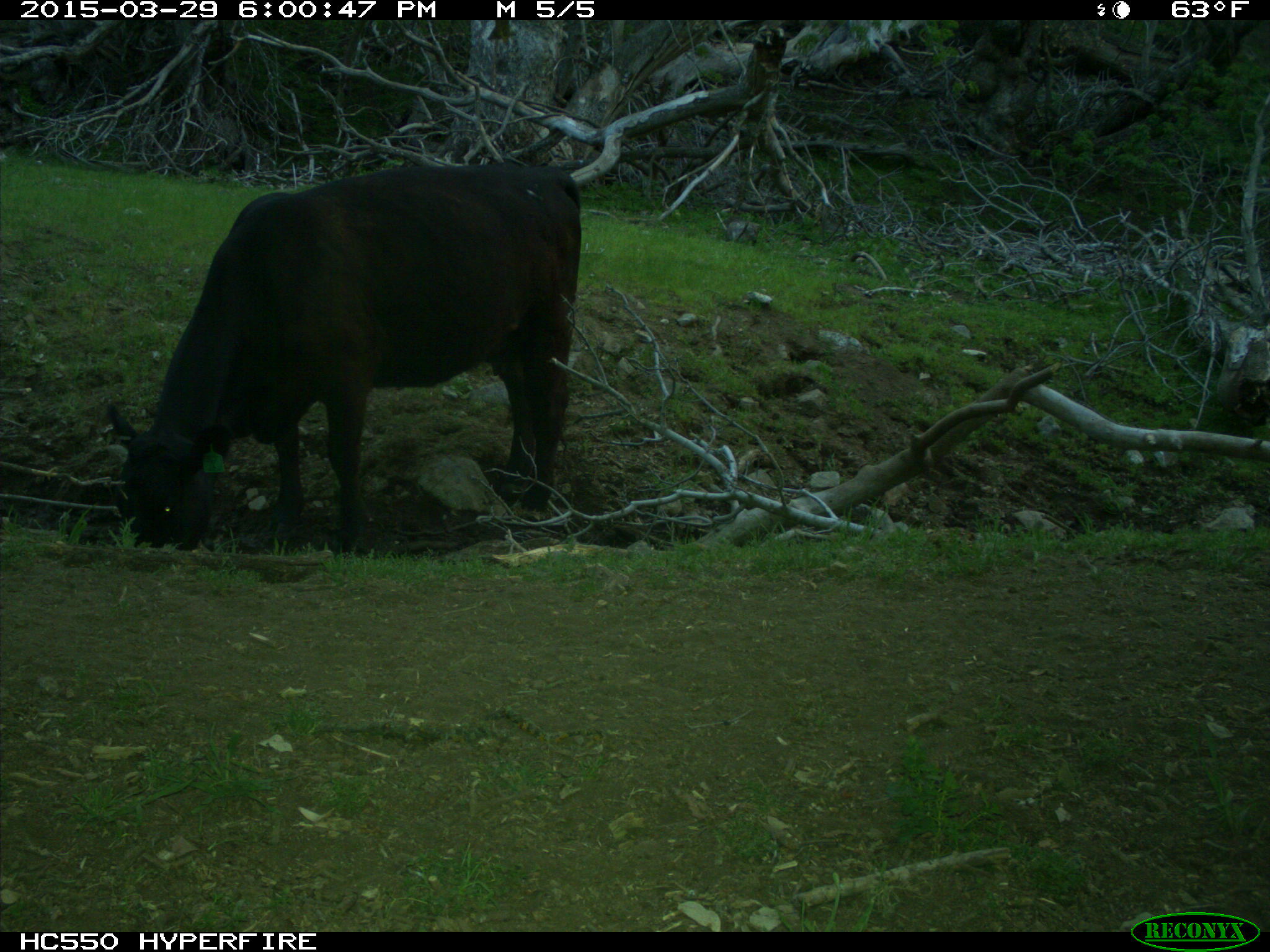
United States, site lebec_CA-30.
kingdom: Animalia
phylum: Chordata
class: Mammalia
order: Artiodactyla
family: Bovidae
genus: Bos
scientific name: Bos taurus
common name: domestic cow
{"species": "Bos taurus (domestic cow)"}